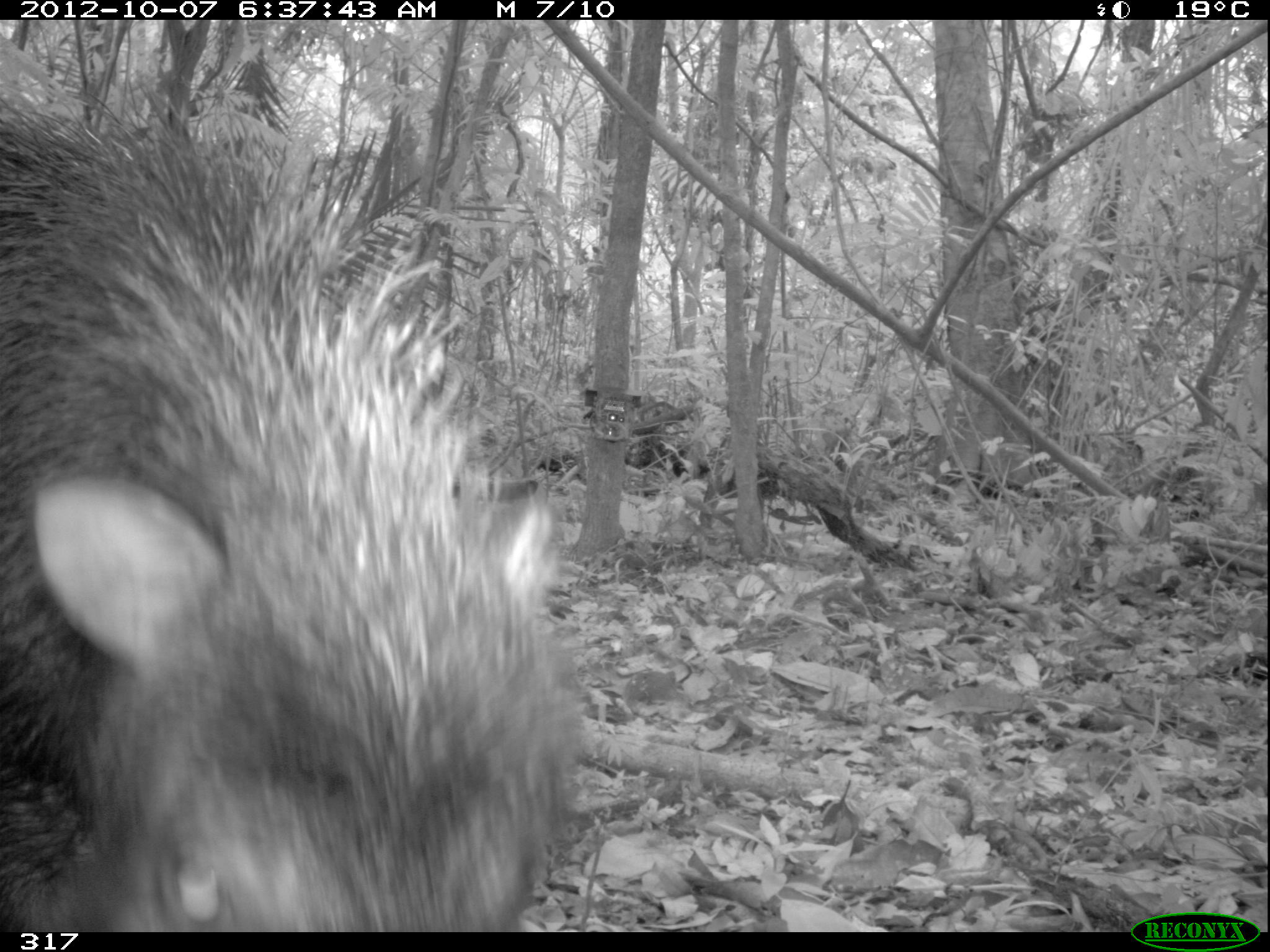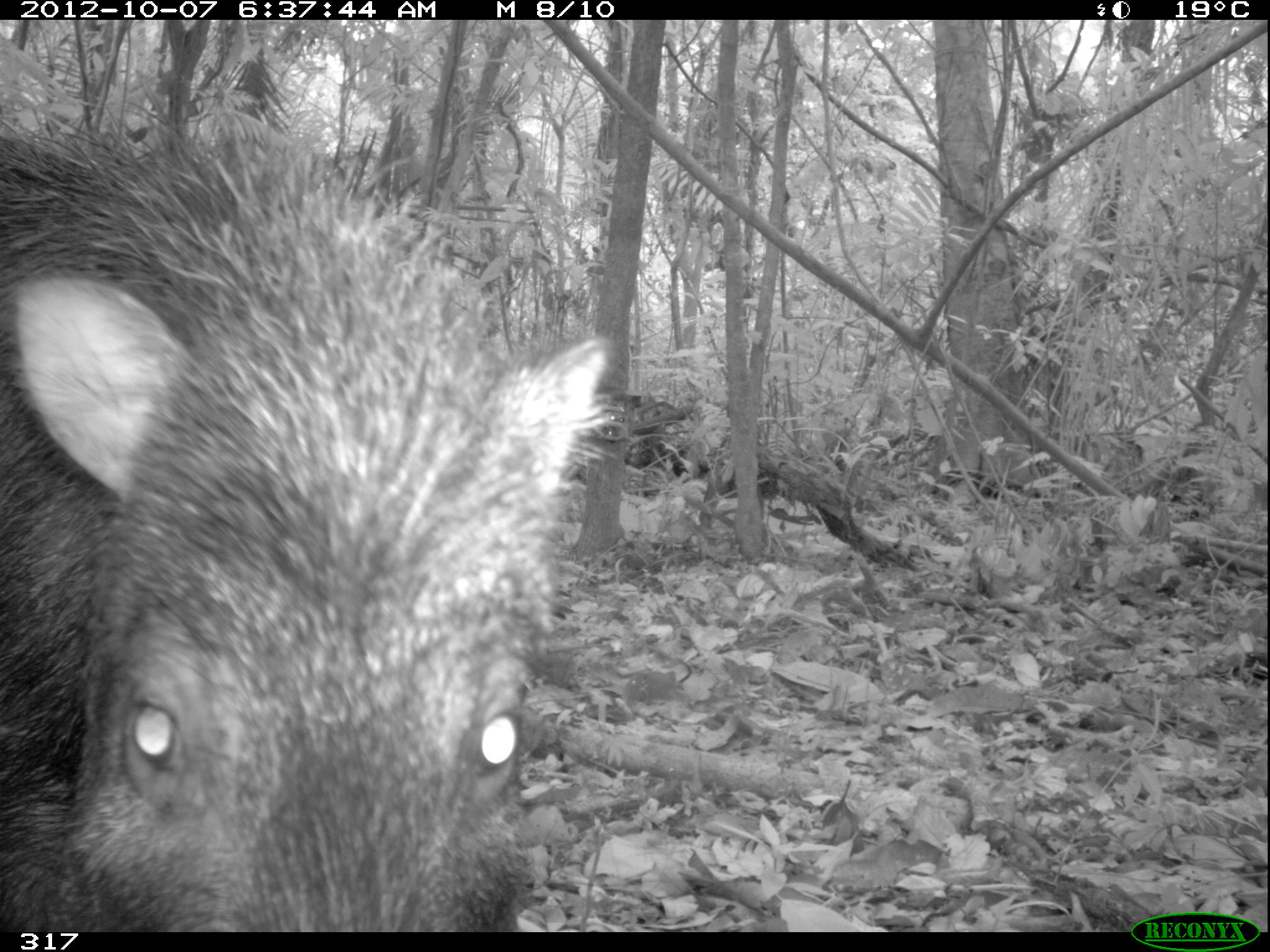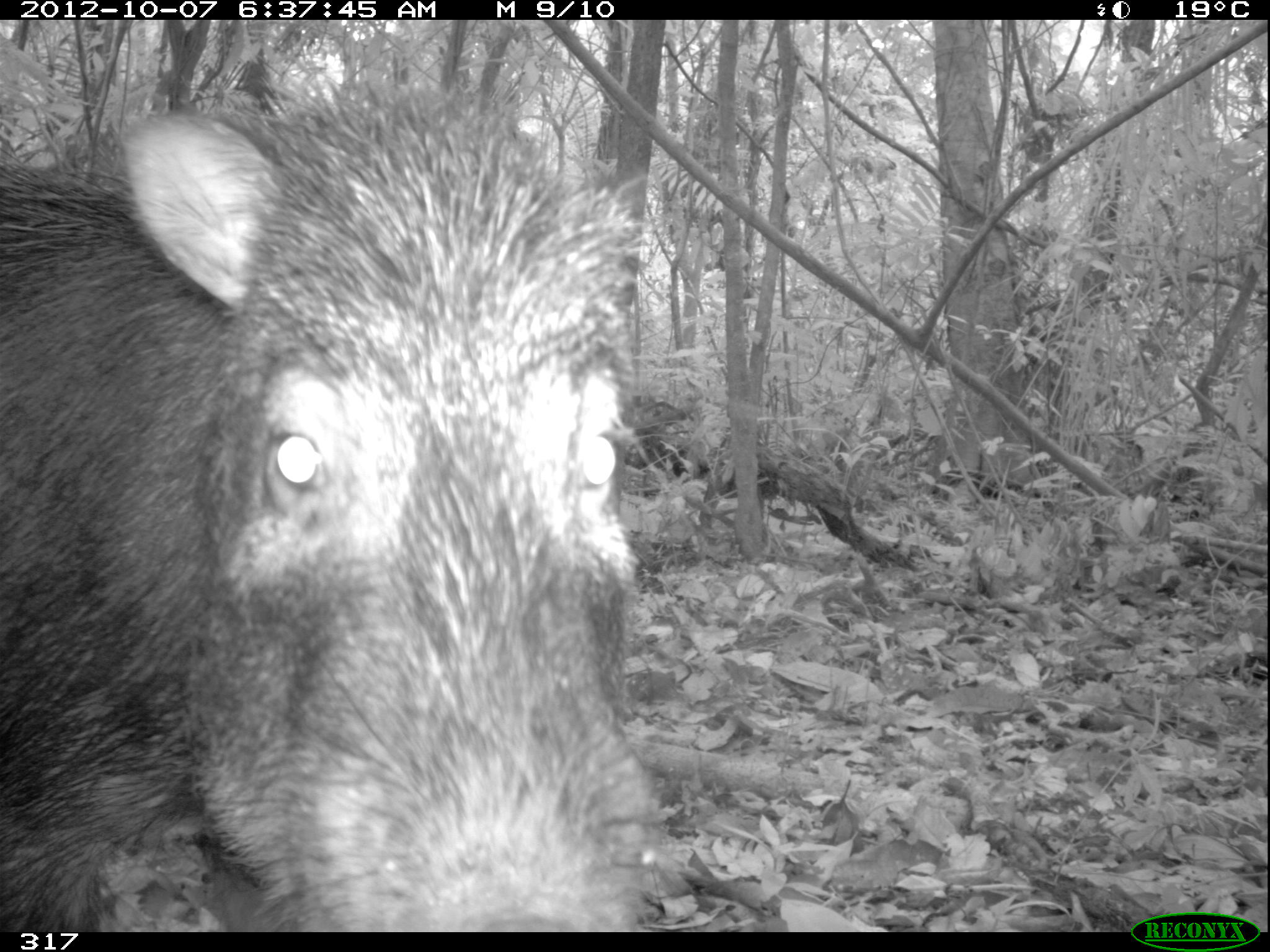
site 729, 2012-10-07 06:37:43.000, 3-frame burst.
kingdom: Animalia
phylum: Chordata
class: Mammalia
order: Artiodactyla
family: Tayassuidae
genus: Tayassu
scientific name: Tayassu pecari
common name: white-lipped peccary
Tayassu pecari (white-lipped peccary).